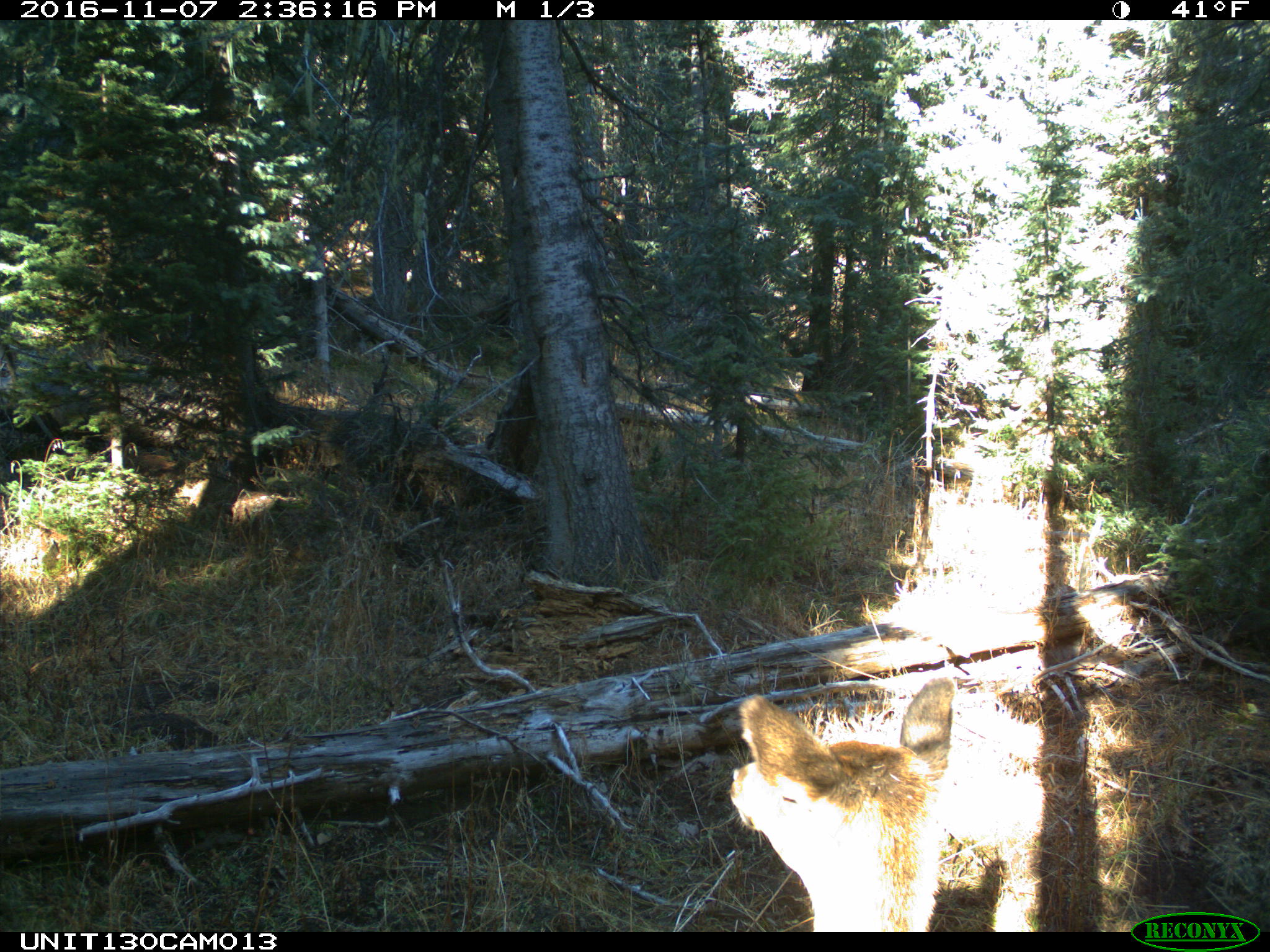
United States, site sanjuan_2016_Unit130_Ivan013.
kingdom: Animalia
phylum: Chordata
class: Mammalia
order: Artiodactyla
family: Cervidae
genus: Cervus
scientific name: Cervus elaphus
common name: red deer